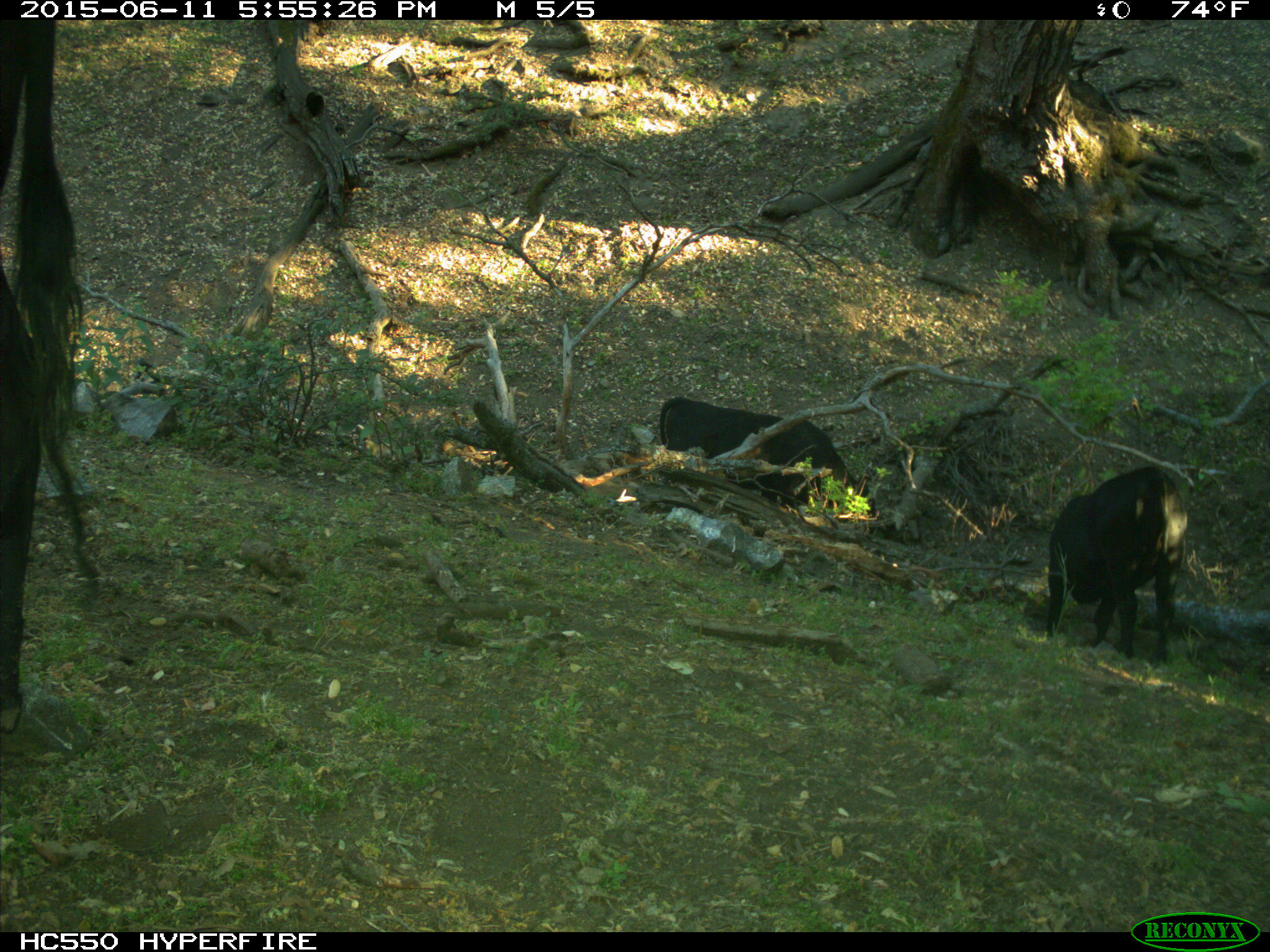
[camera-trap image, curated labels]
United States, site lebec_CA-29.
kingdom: Animalia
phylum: Chordata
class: Mammalia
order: Artiodactyla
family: Bovidae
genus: Bos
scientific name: Bos taurus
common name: domestic cow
Bos taurus (domestic cow).